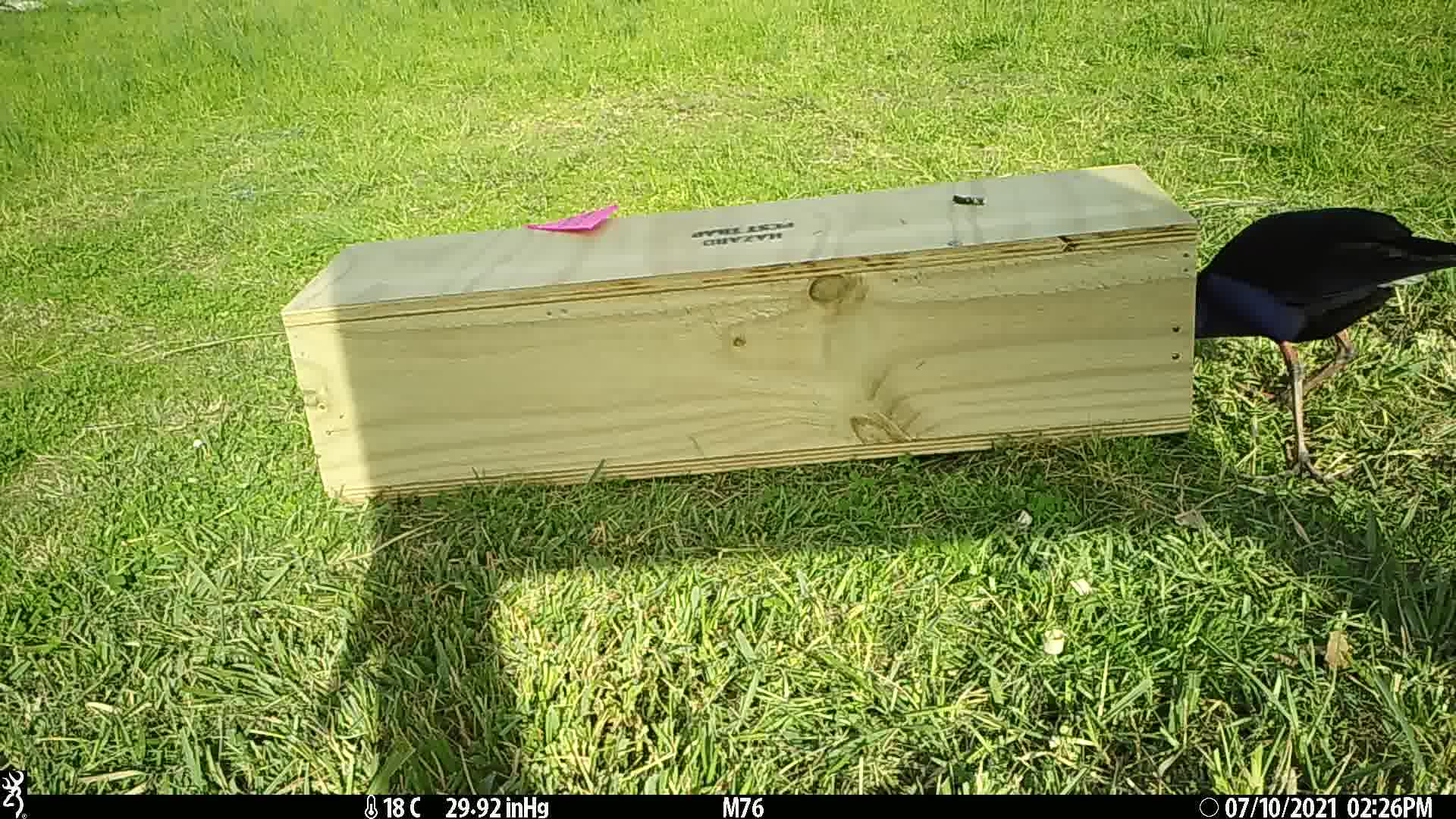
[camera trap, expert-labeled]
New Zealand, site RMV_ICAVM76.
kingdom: Animalia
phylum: Chordata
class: Aves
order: Gruiformes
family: Rallidae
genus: Porphyrio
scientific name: Porphyrio melanotus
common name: australasian swamphen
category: pukeko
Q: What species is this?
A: Pukeko (australasian swamphen) (Porphyrio melanotus).